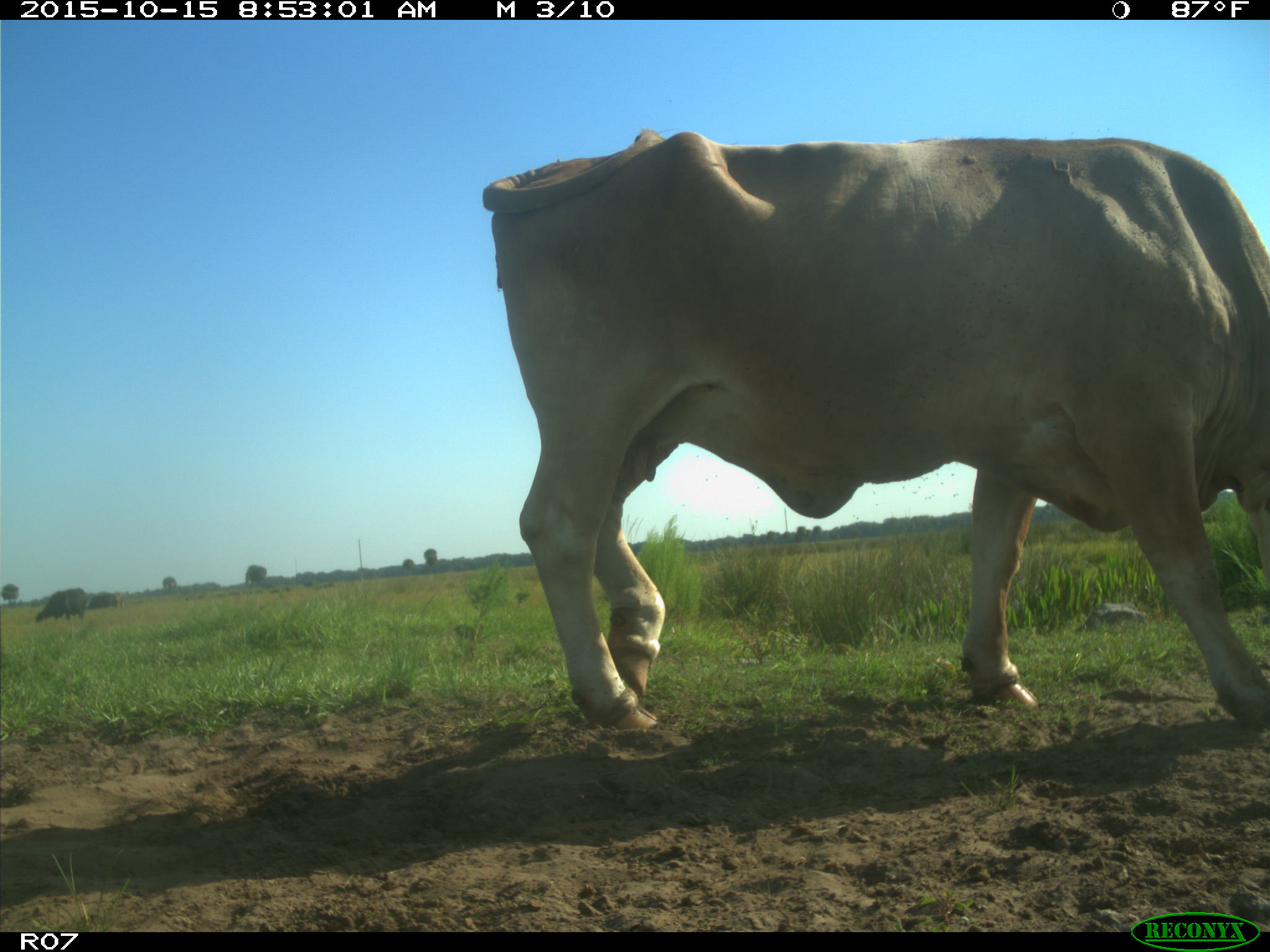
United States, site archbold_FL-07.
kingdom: Animalia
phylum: Chordata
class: Mammalia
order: Artiodactyla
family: Bovidae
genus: Bos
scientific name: Bos taurus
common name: domestic cow